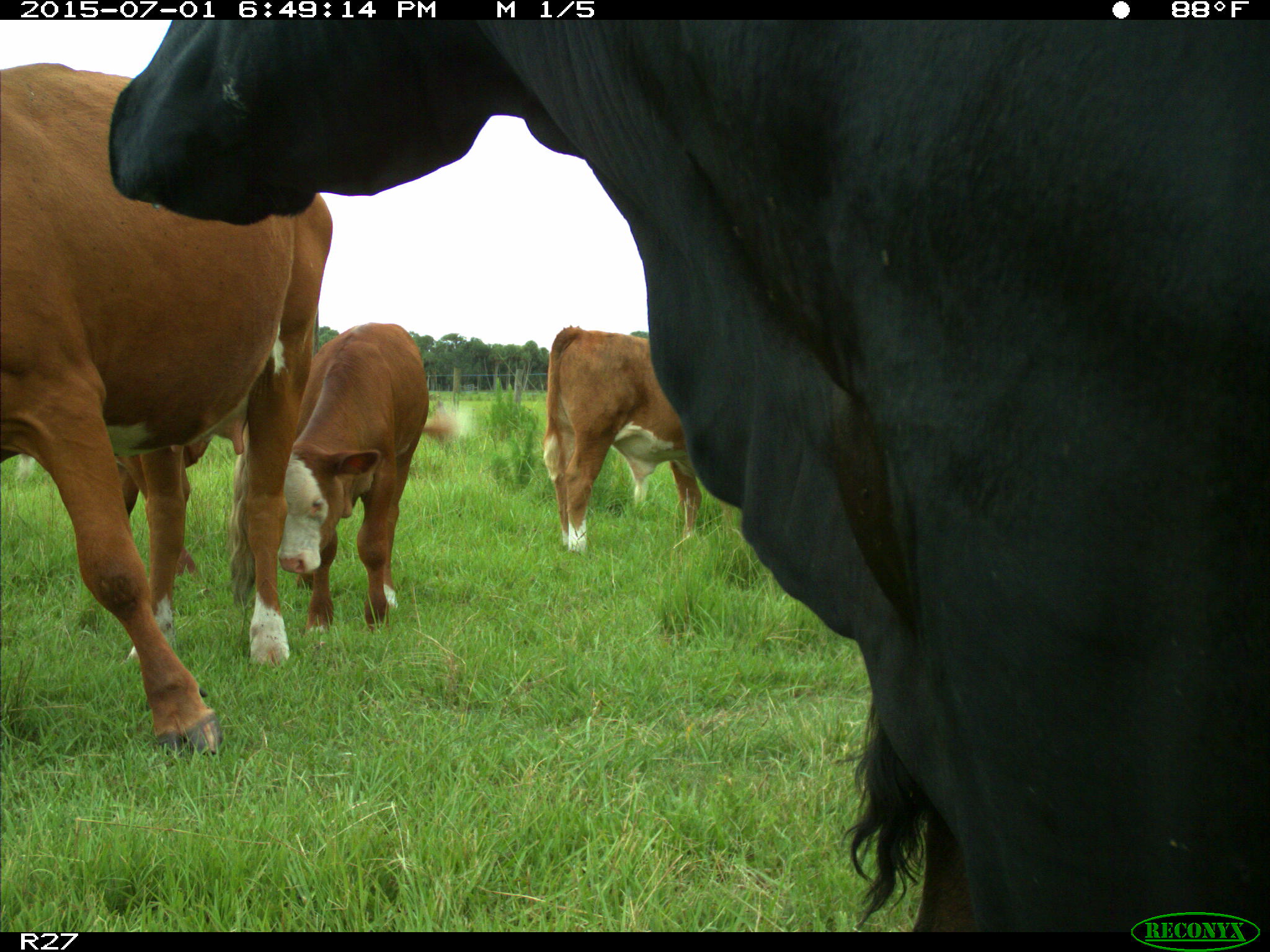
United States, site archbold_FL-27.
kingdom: Animalia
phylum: Chordata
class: Mammalia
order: Artiodactyla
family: Bovidae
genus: Bos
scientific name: Bos taurus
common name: domestic cow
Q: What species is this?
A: Bos taurus (domestic cow).